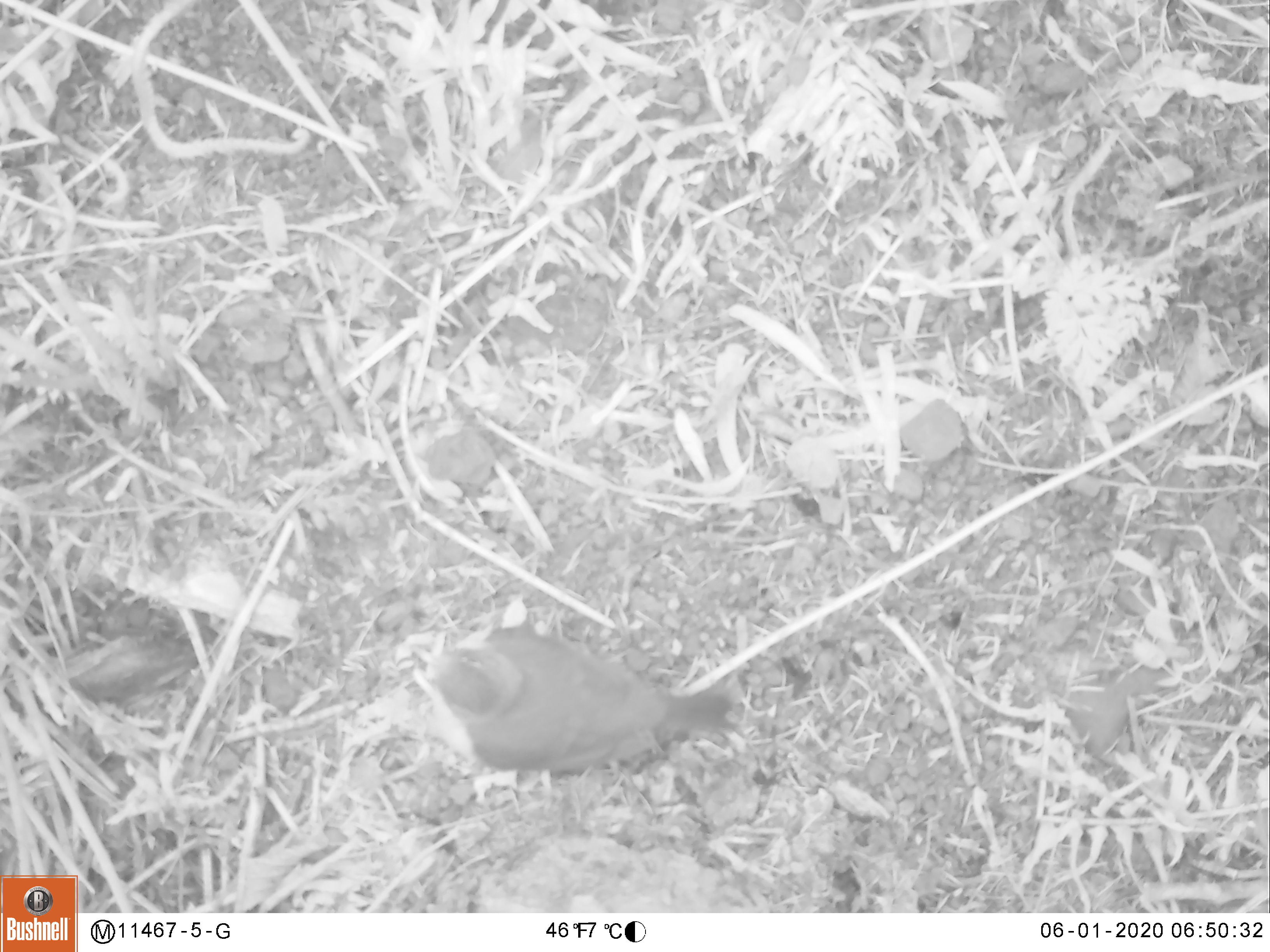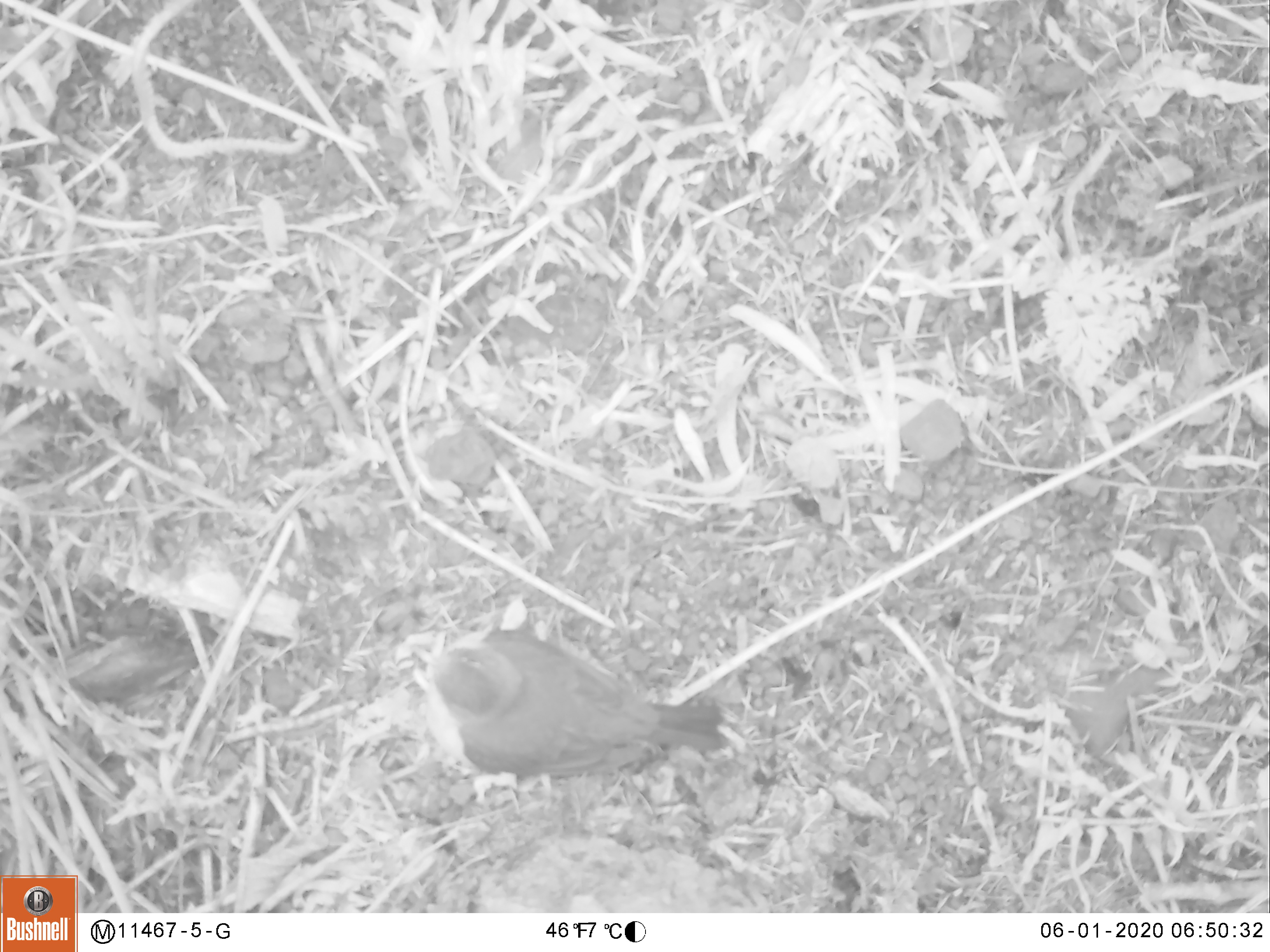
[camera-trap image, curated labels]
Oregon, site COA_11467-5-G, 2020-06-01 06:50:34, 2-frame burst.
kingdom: Animalia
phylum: Chordata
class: Aves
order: Passeriformes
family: Turdidae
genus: Turdus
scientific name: Turdus migratorius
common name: american robin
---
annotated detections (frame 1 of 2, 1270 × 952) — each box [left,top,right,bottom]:
american robin: [402,624,742,781]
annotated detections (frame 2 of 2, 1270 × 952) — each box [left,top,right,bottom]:
american robin: [397,614,745,795]